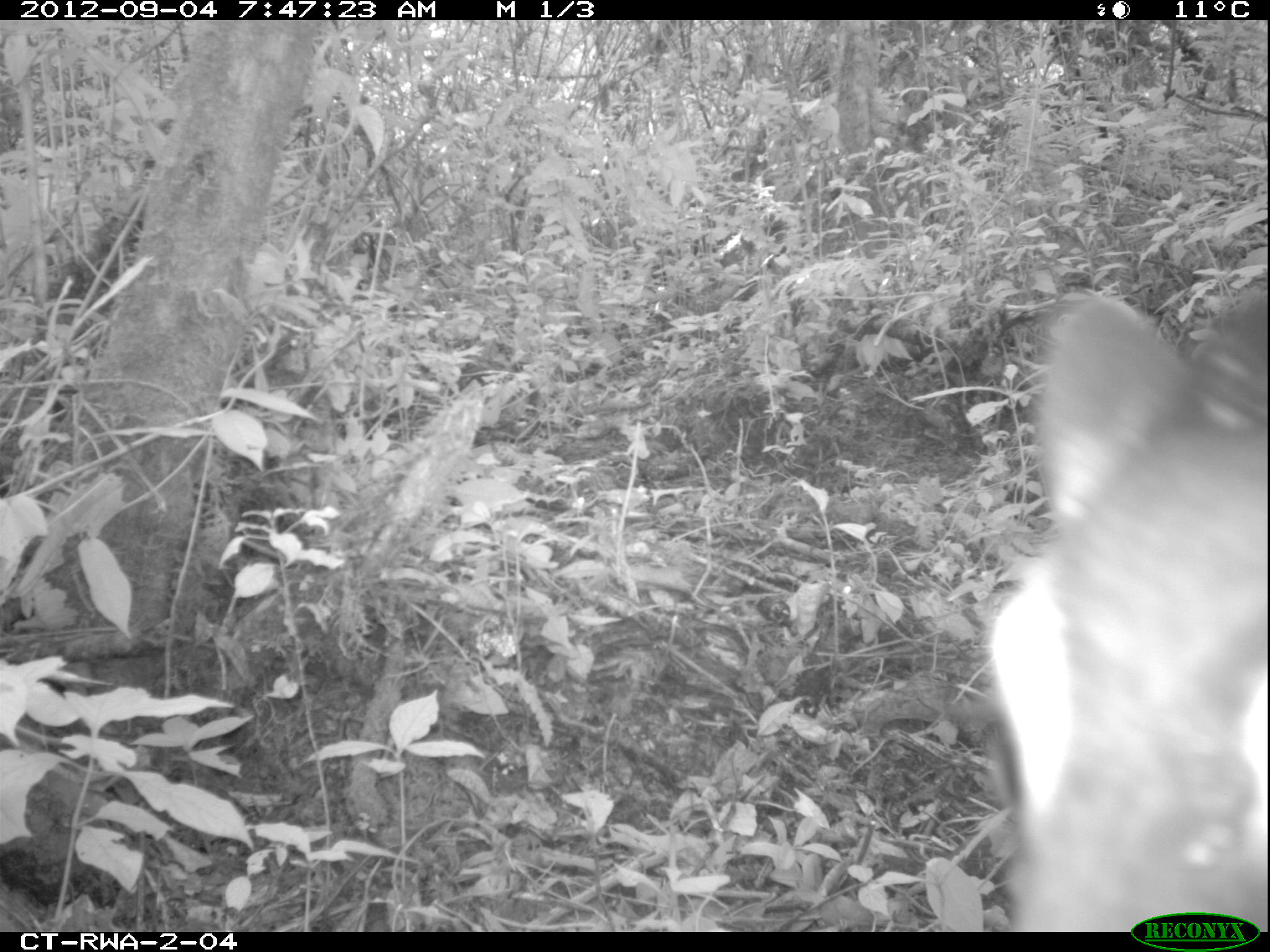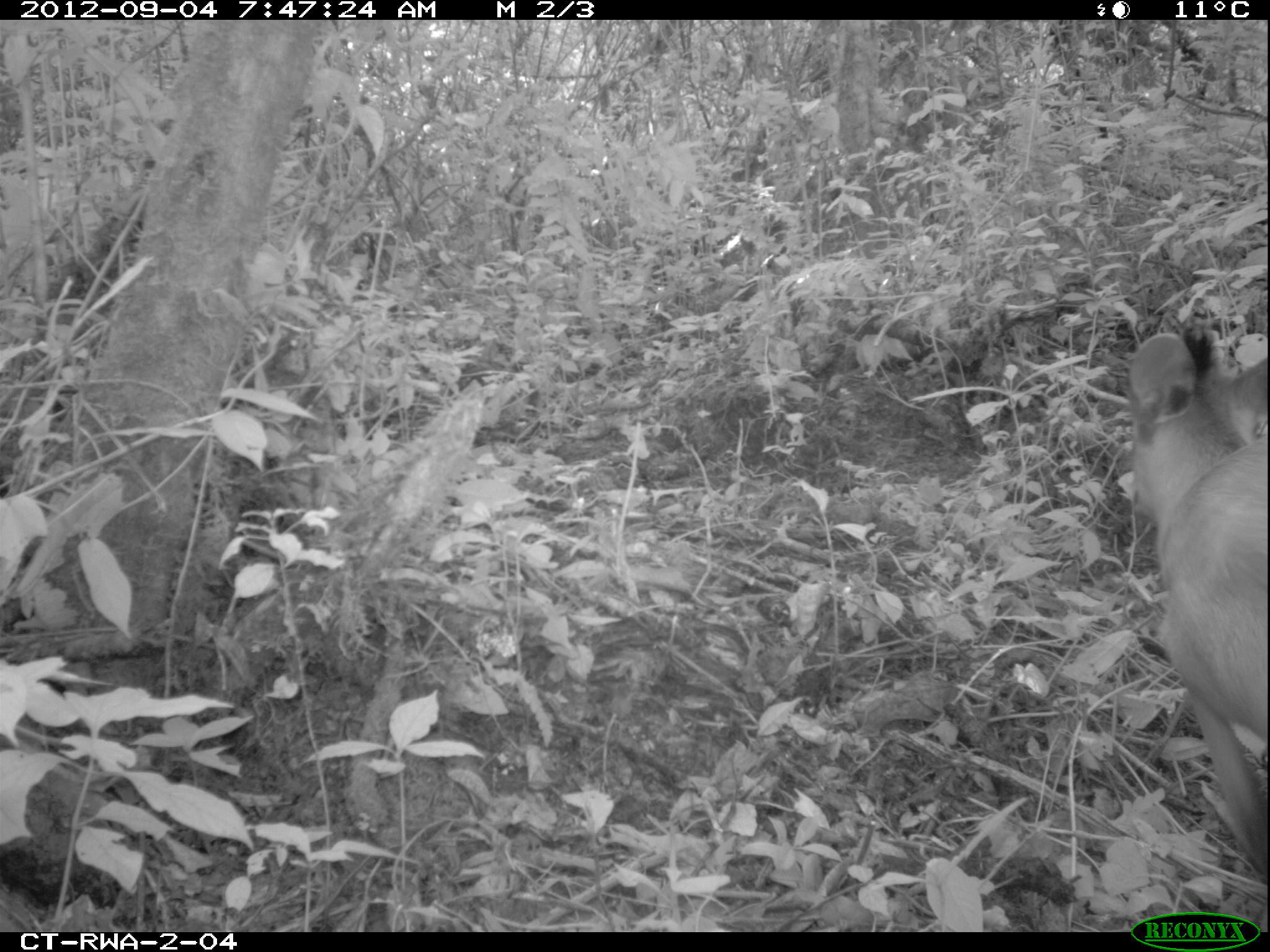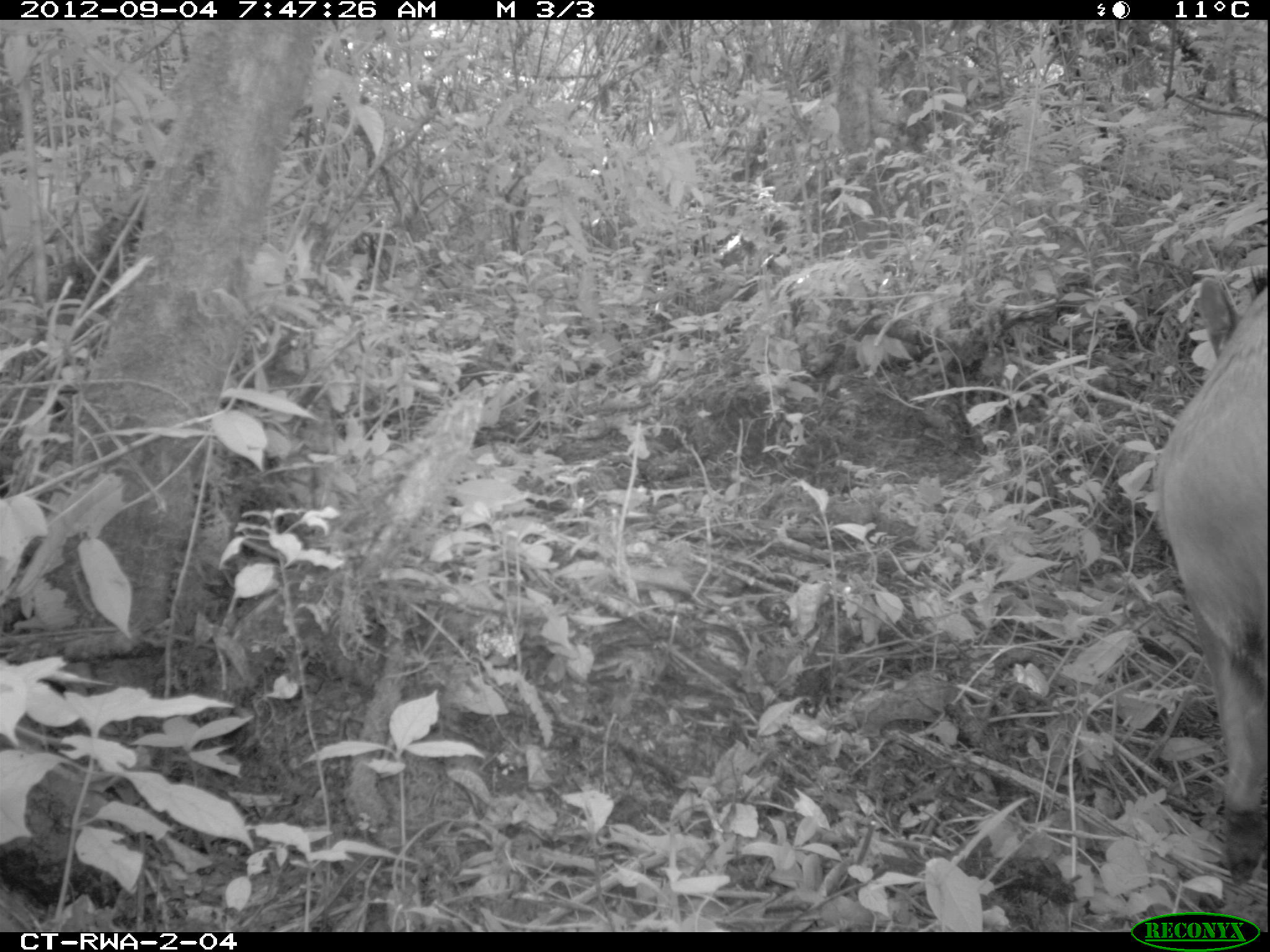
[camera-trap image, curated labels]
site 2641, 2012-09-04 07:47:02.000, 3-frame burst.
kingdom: Animalia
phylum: Chordata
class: Mammalia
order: Artiodactyla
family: Bovidae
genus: Cephalophus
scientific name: Cephalophus nigrifrons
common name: black-fronted duiker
Cephalophus nigrifrons (black-fronted duiker), count 1.